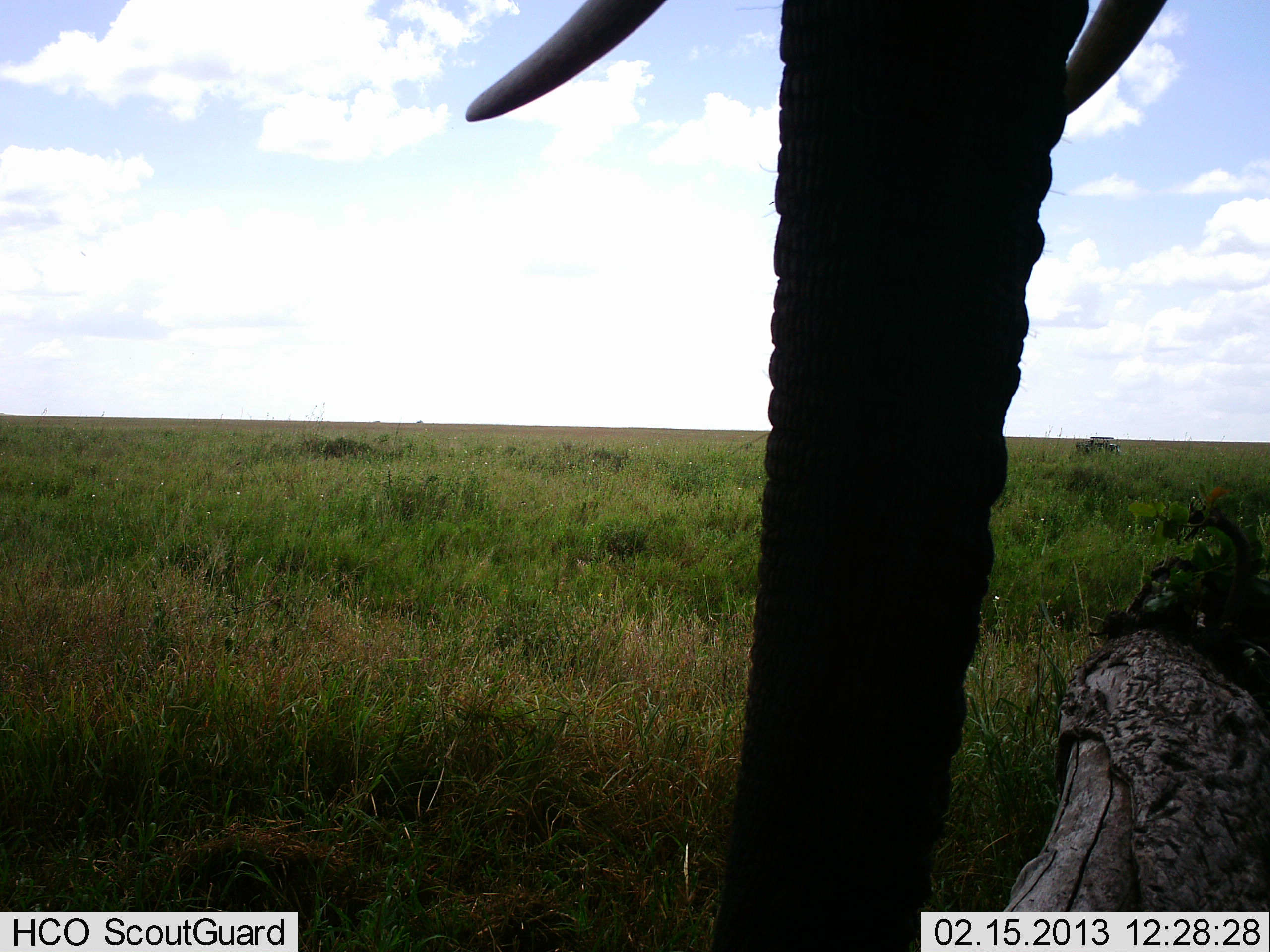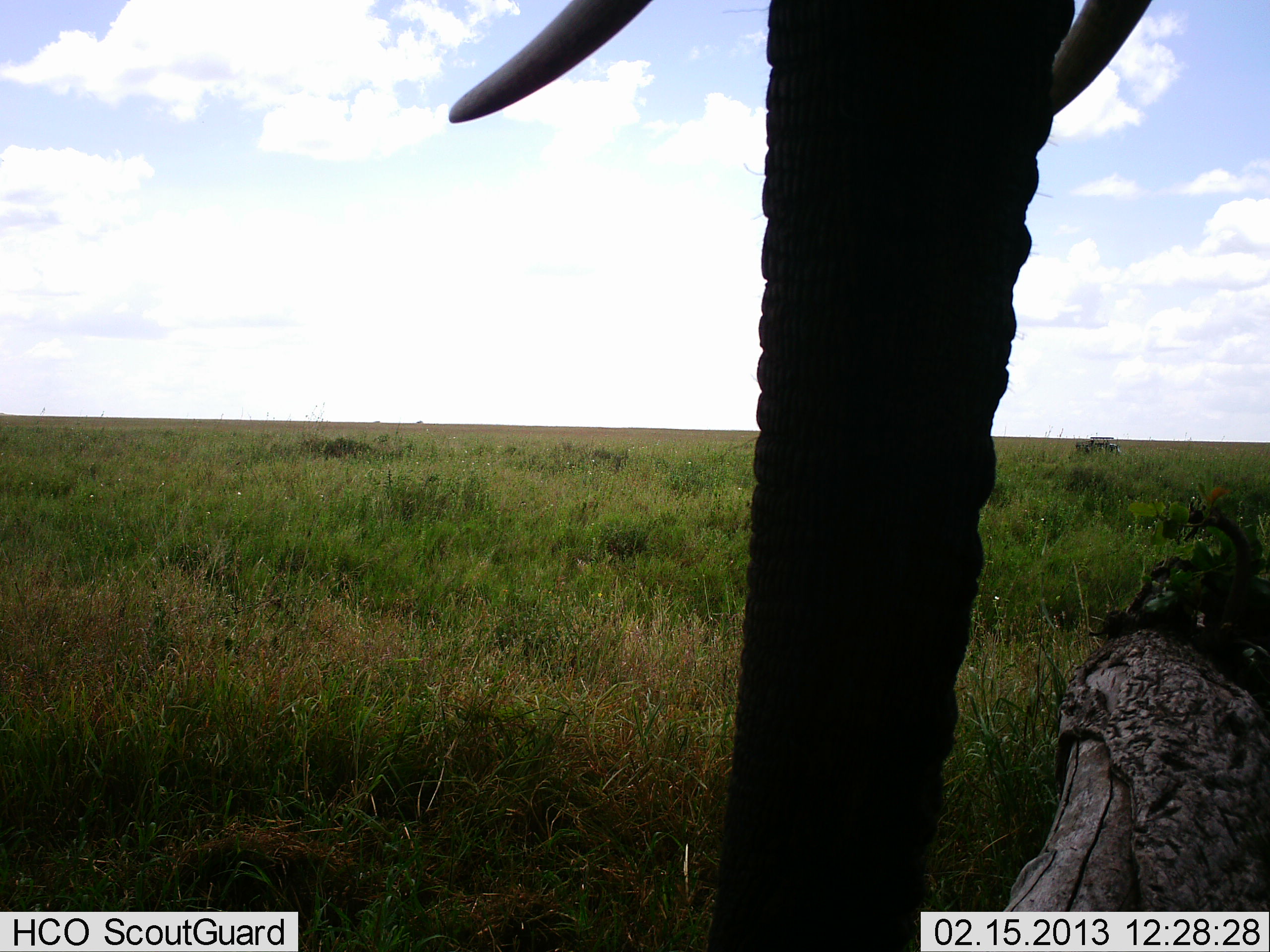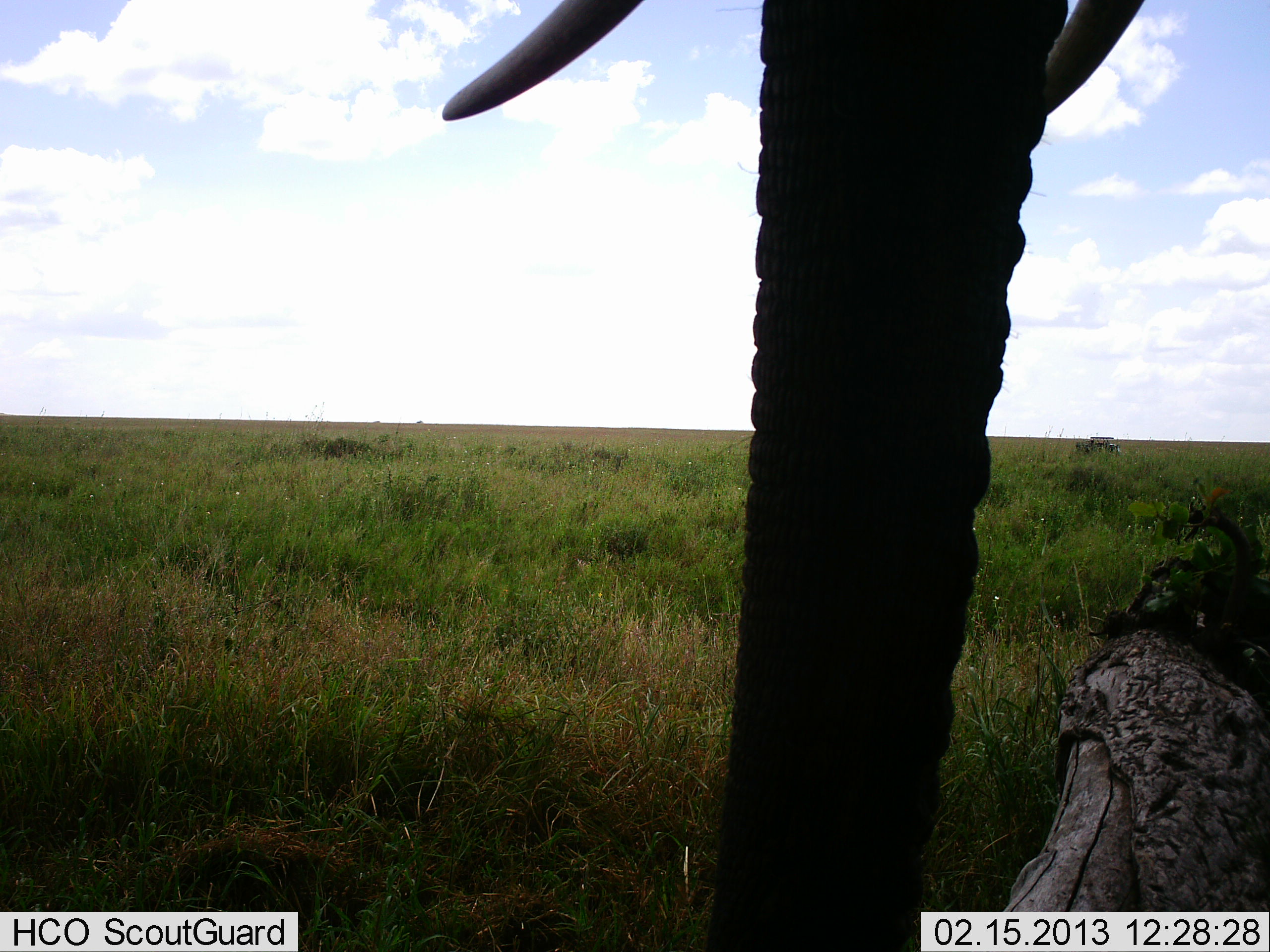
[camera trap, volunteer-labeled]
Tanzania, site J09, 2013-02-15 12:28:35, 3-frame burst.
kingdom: Animalia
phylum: Chordata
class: Mammalia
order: Proboscidea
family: Elephantidae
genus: Loxodonta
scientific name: Loxodonta africana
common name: african bush elephant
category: elephant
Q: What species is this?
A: Elephant (african bush elephant) (Loxodonta africana).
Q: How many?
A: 1.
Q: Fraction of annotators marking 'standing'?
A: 98%.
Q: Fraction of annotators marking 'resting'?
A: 0%.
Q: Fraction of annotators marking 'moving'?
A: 2%.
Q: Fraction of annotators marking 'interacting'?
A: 0%.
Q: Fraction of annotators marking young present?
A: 0%.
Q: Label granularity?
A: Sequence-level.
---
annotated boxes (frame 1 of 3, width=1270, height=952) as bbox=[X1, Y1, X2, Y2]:
animal: bbox=[465, 0, 1168, 952]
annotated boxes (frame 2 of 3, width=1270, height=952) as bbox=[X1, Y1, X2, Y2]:
animal: bbox=[447, 1, 1153, 952]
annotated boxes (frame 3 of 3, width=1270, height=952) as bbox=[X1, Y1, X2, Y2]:
animal: bbox=[442, 0, 1146, 952]